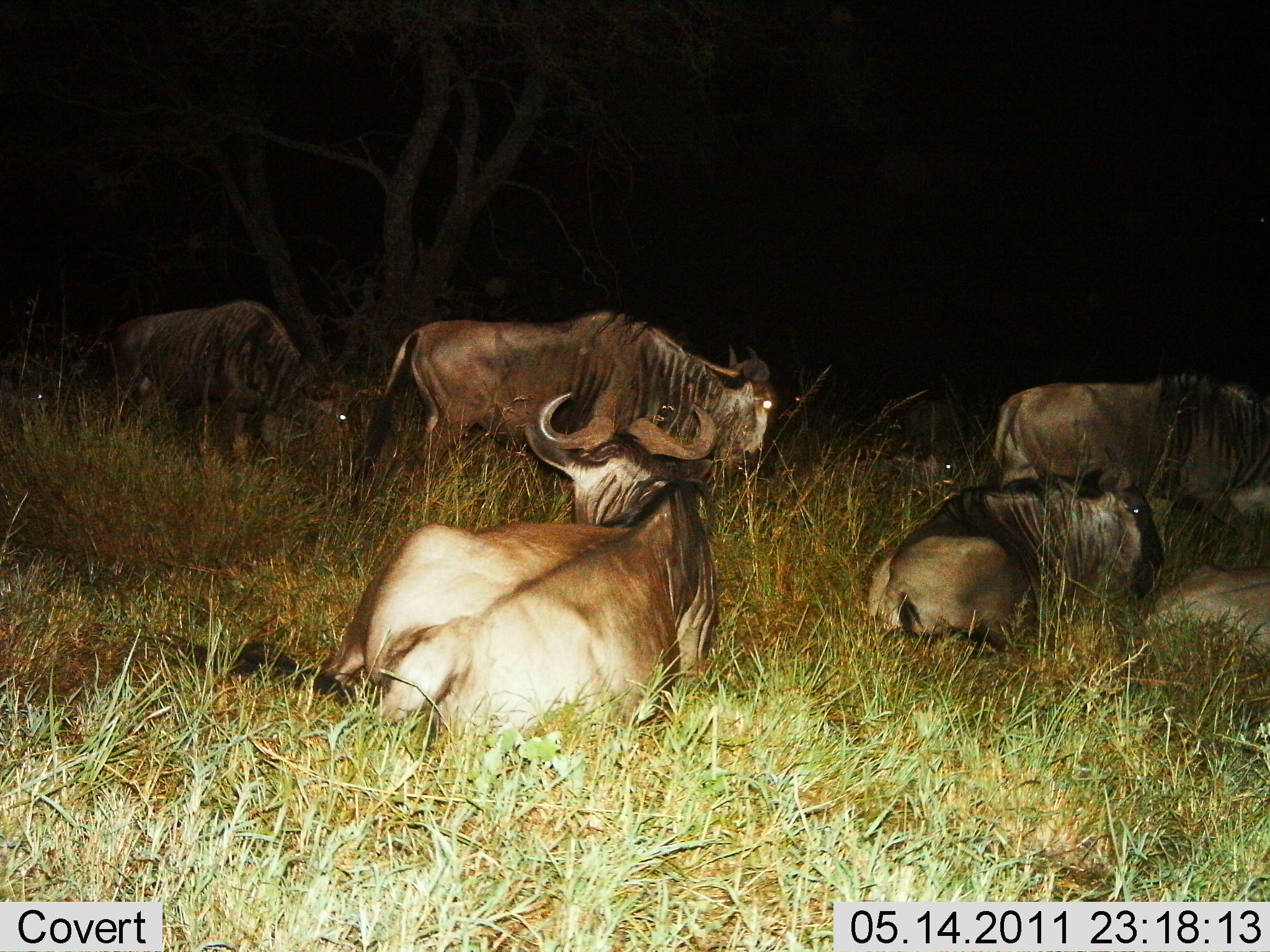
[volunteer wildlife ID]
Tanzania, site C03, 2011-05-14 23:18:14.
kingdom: Animalia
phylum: Chordata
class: Mammalia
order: Artiodactyla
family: Bovidae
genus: Connochaetes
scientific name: Connochaetes taurinus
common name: blue wildebeest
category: wildebeest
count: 6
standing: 73%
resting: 100%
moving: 9%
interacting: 9%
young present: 0%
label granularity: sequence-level